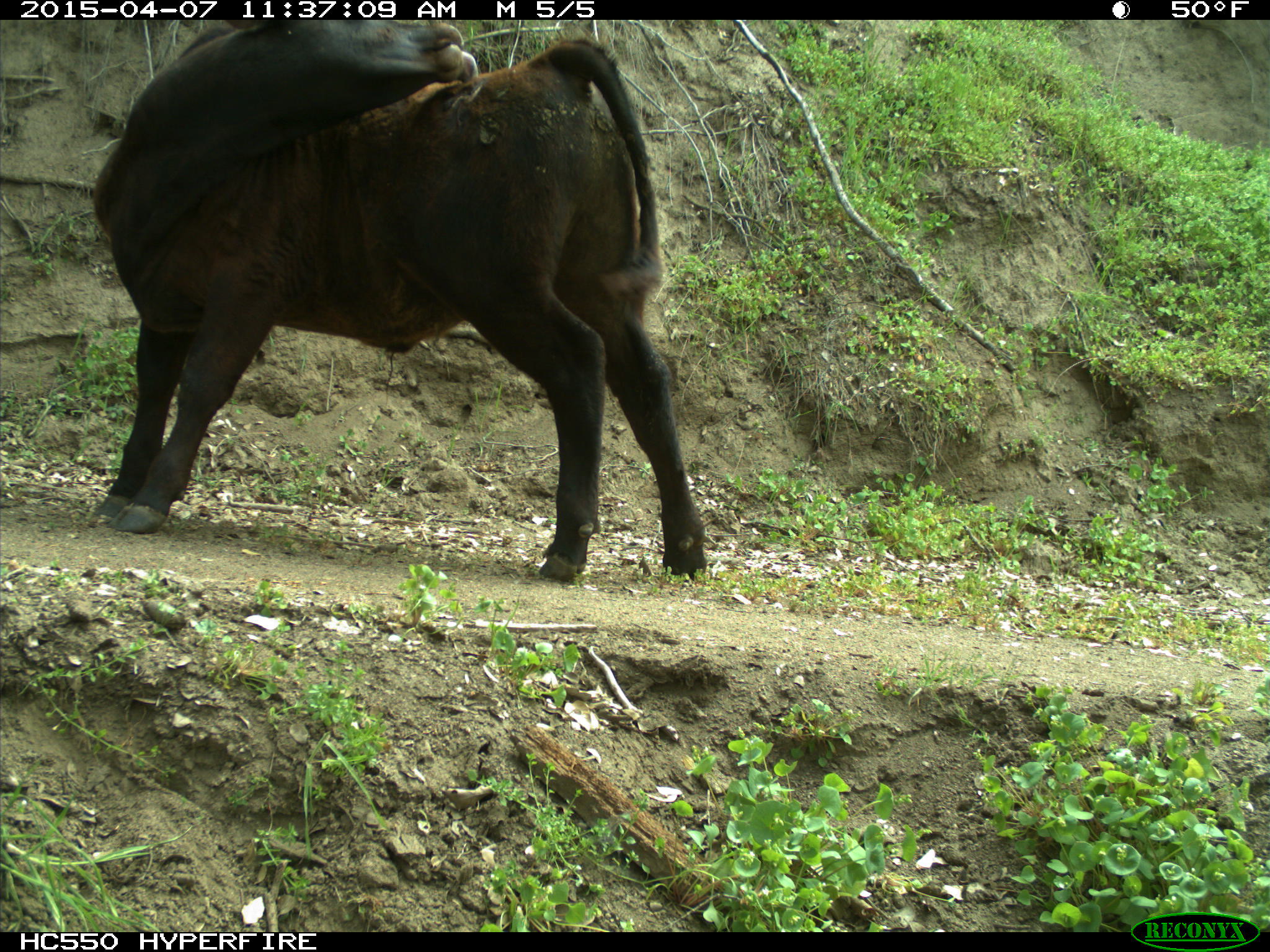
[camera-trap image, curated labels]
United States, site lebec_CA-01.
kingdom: Animalia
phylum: Chordata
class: Mammalia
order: Artiodactyla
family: Bovidae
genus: Bos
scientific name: Bos taurus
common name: domestic cow